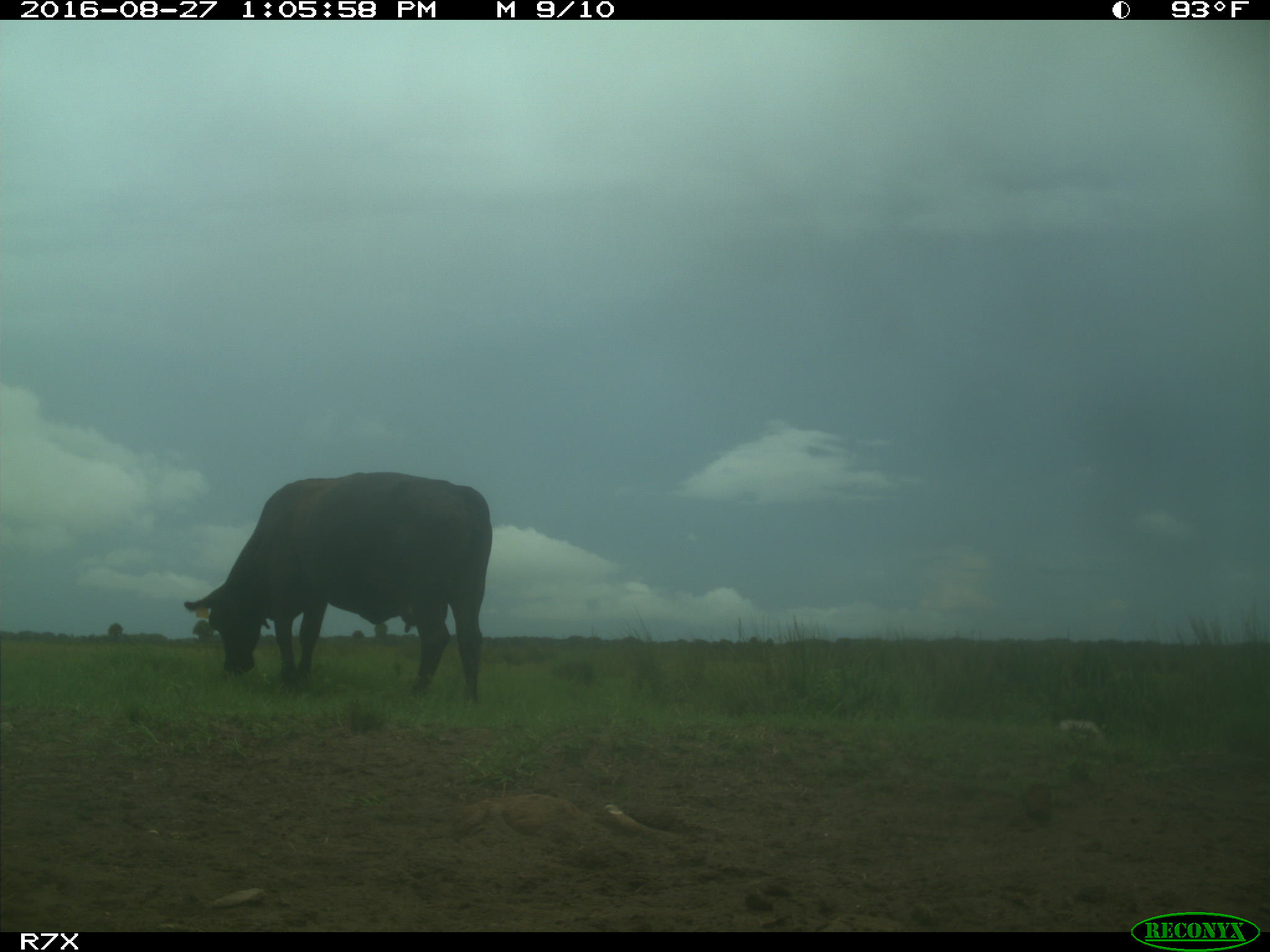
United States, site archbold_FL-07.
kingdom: Animalia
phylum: Chordata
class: Mammalia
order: Artiodactyla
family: Bovidae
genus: Bos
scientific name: Bos taurus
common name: domestic cow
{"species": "Bos taurus (domestic cow)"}